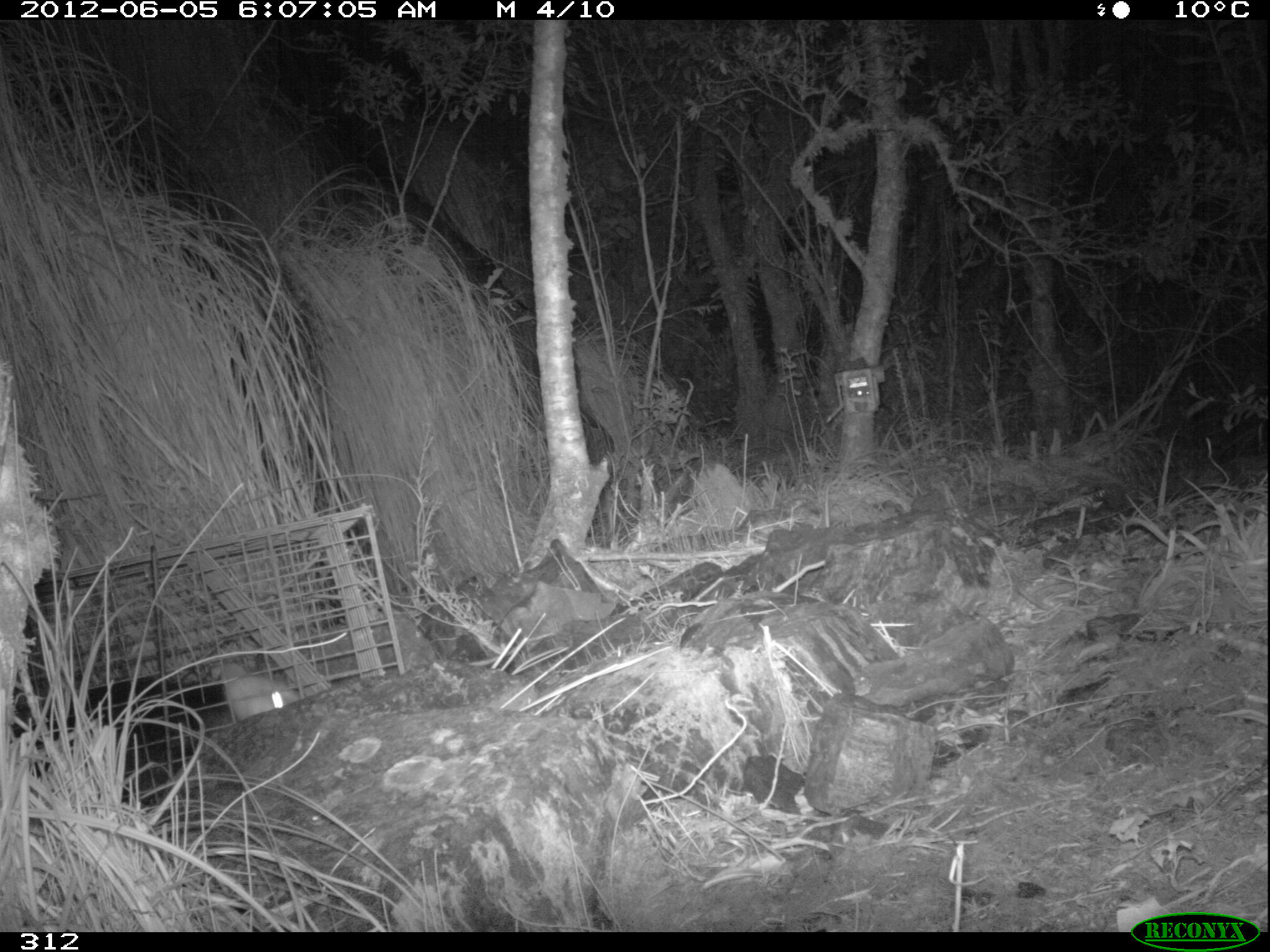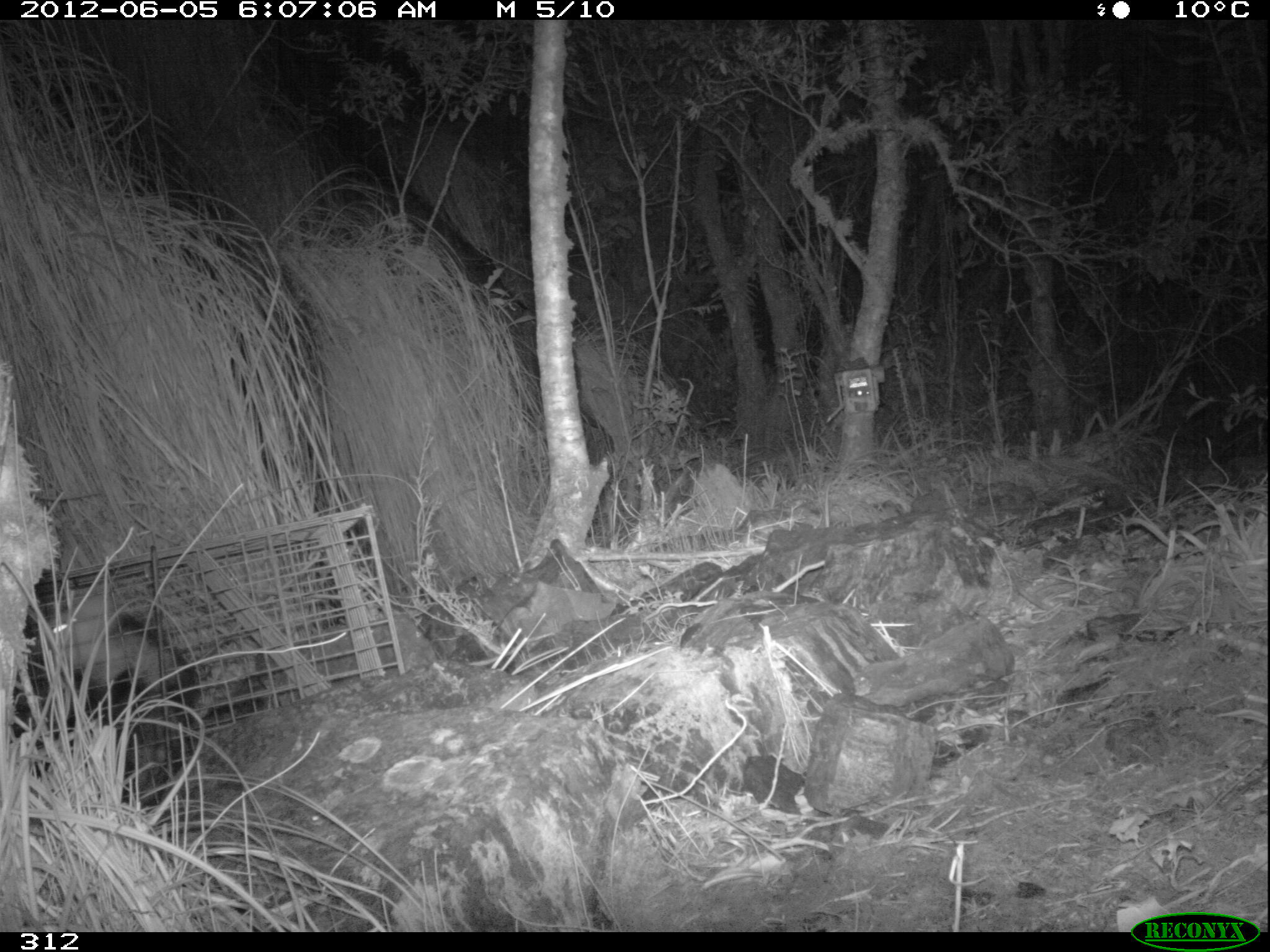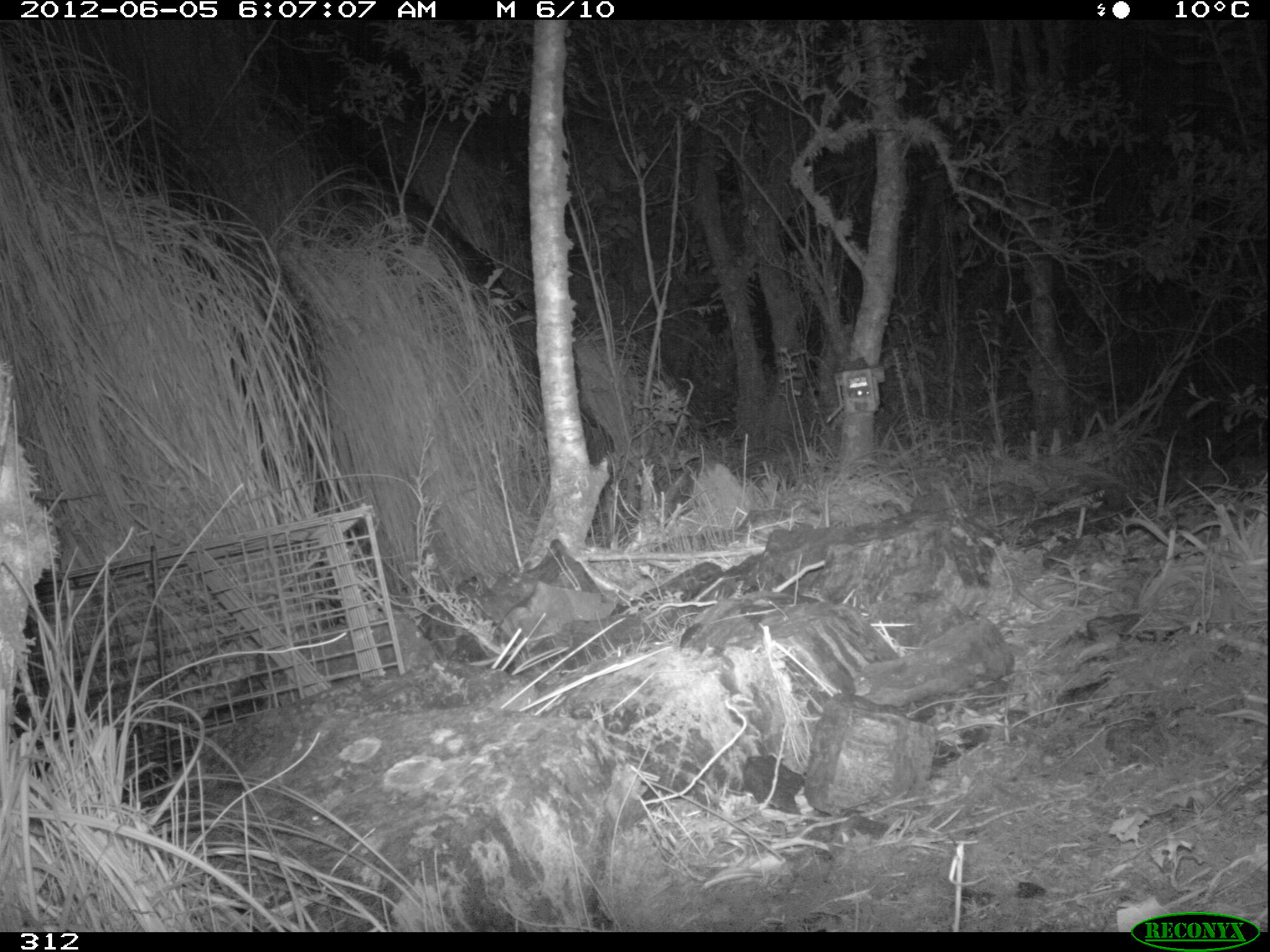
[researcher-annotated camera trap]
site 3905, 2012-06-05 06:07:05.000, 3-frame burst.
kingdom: Animalia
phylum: Chordata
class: Mammalia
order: Didelphimorphia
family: Didelphidae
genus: Didelphis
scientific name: Didelphis pernigra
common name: andean white-eared opossum